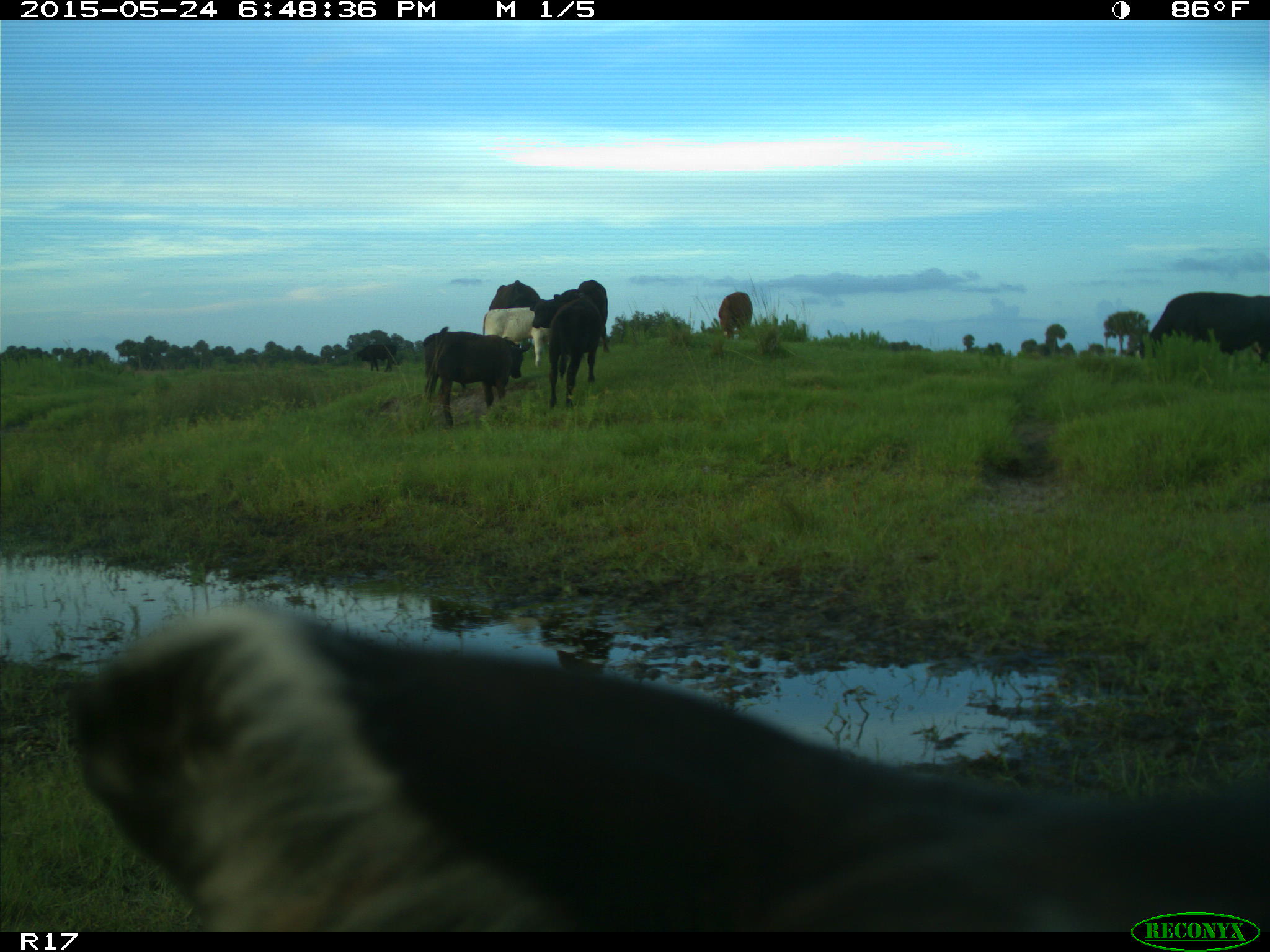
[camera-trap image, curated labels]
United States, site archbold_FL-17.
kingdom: Animalia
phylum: Chordata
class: Mammalia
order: Artiodactyla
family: Bovidae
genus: Bos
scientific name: Bos taurus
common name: domestic cow